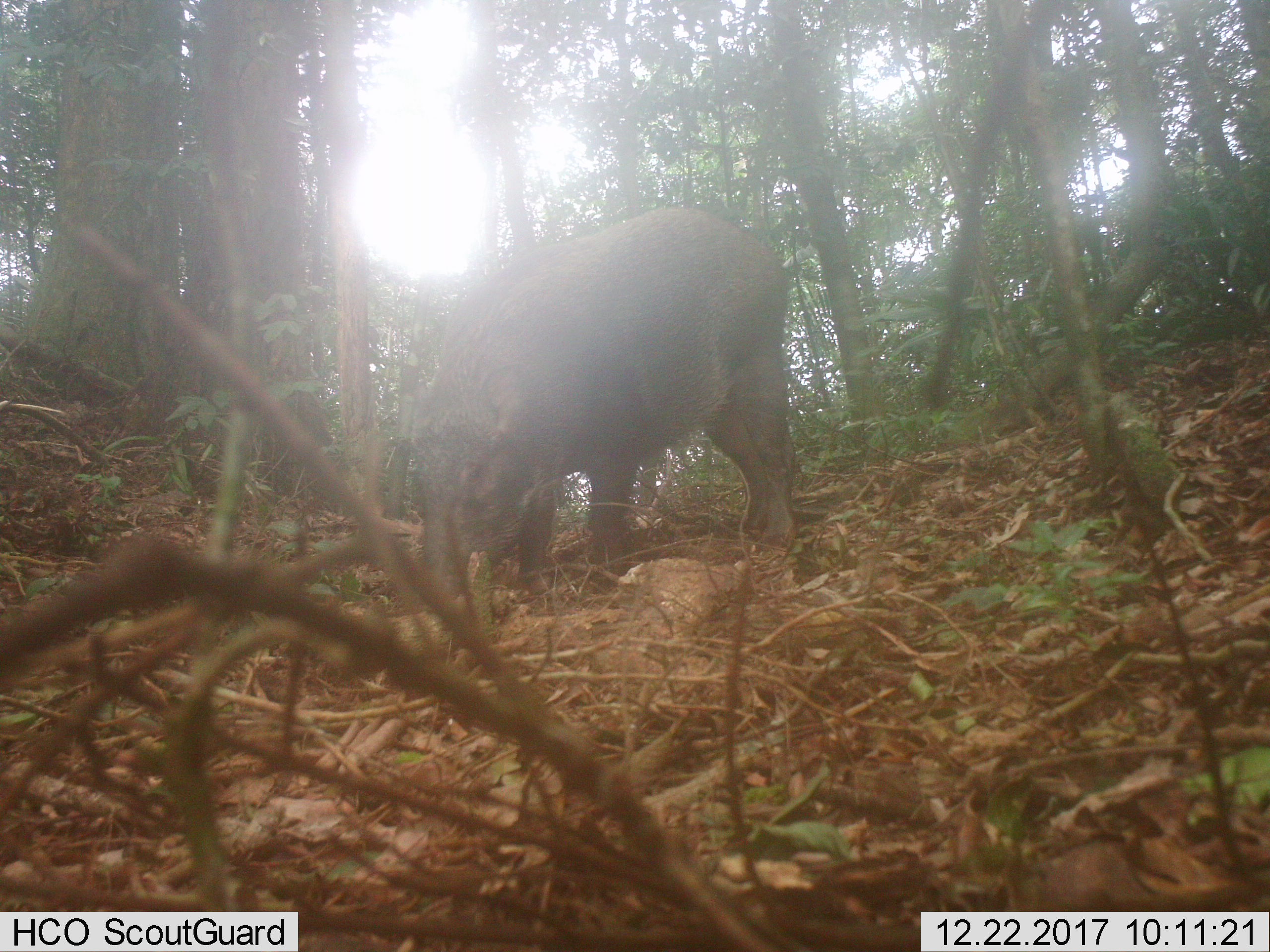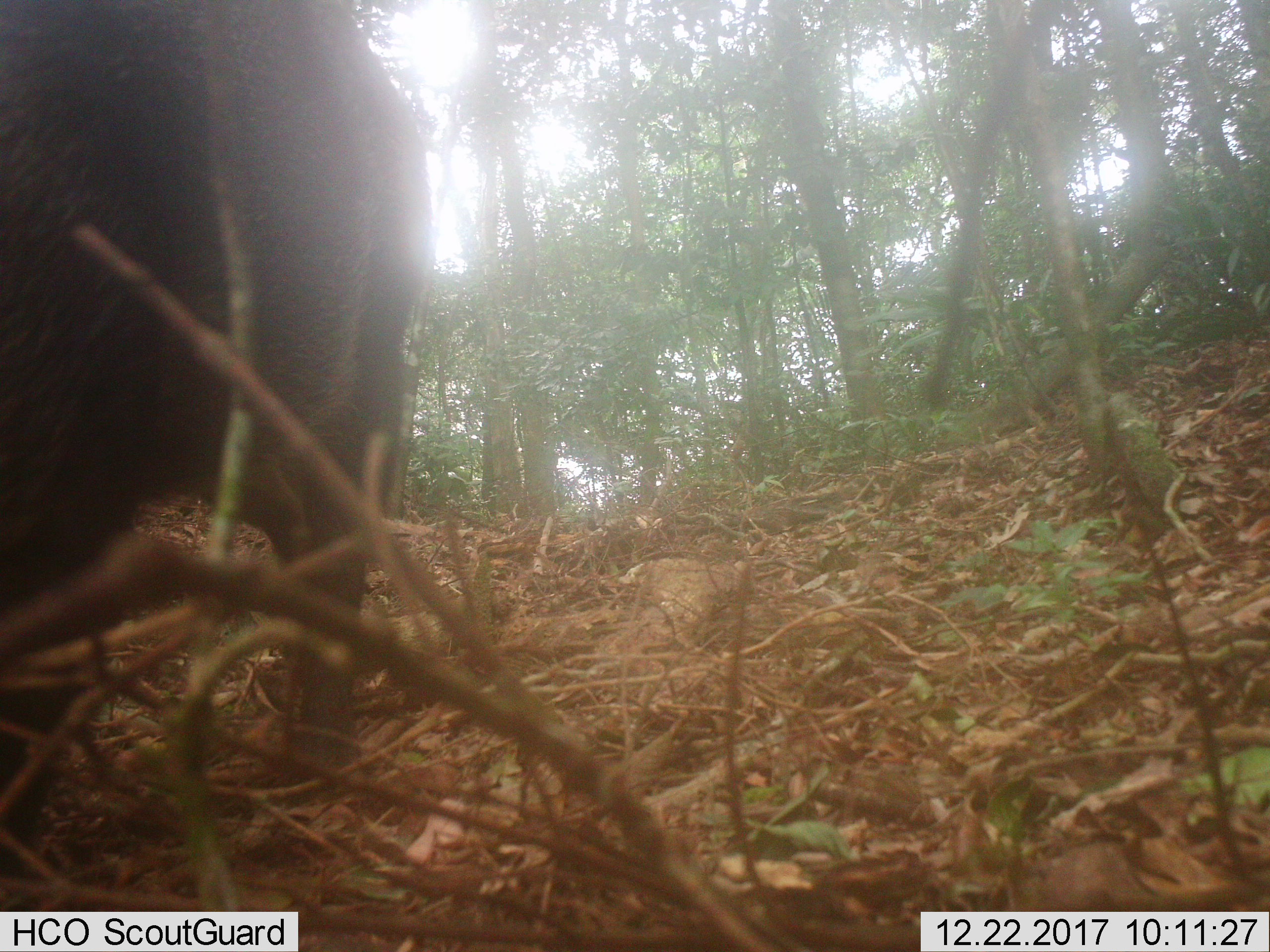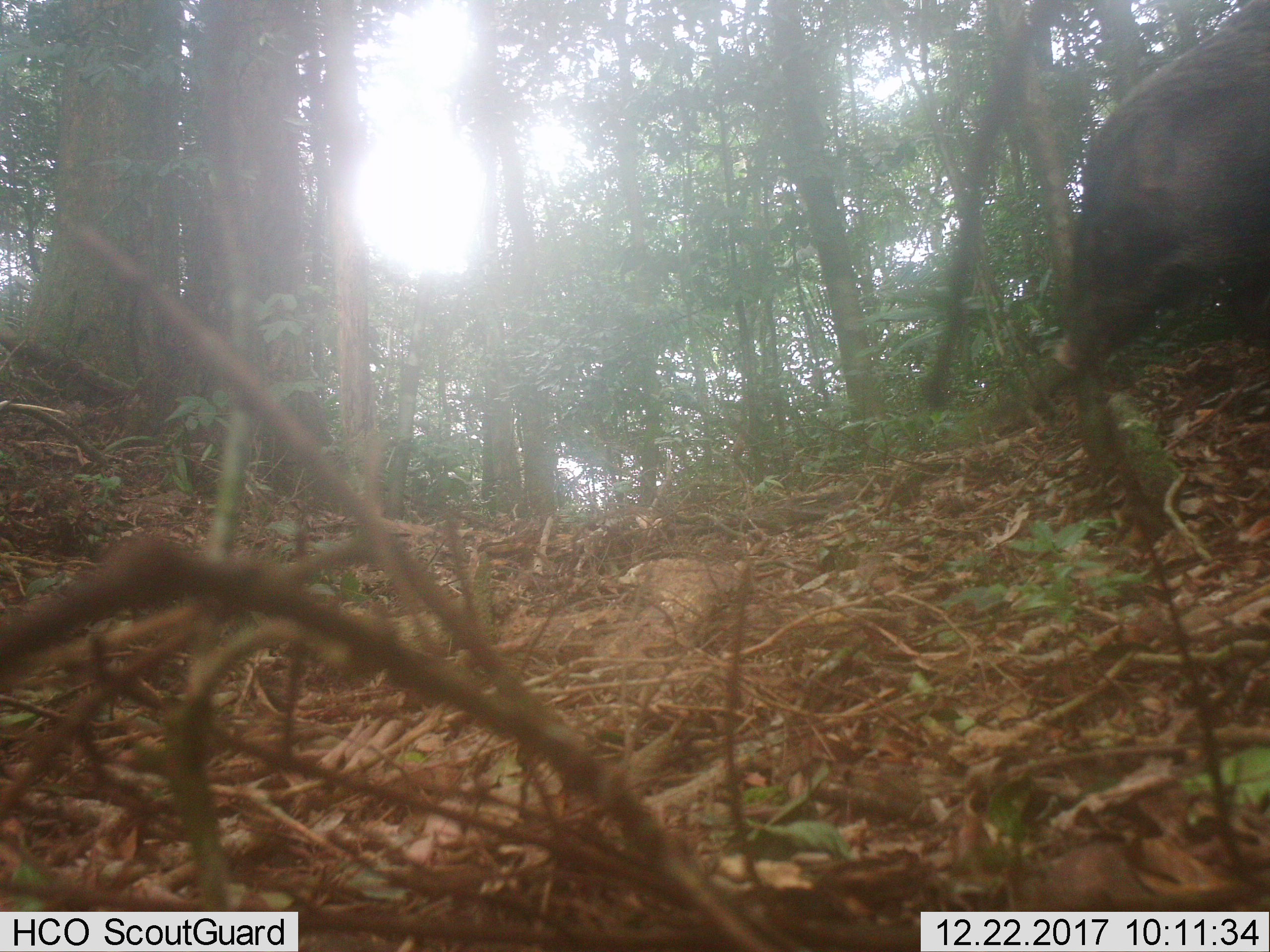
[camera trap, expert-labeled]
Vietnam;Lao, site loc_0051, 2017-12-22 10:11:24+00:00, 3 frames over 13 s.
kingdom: Animalia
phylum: Chordata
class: Mammalia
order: Artiodactyla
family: Suidae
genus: Sus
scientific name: Sus scrofa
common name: eurasian wild pig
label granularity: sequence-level